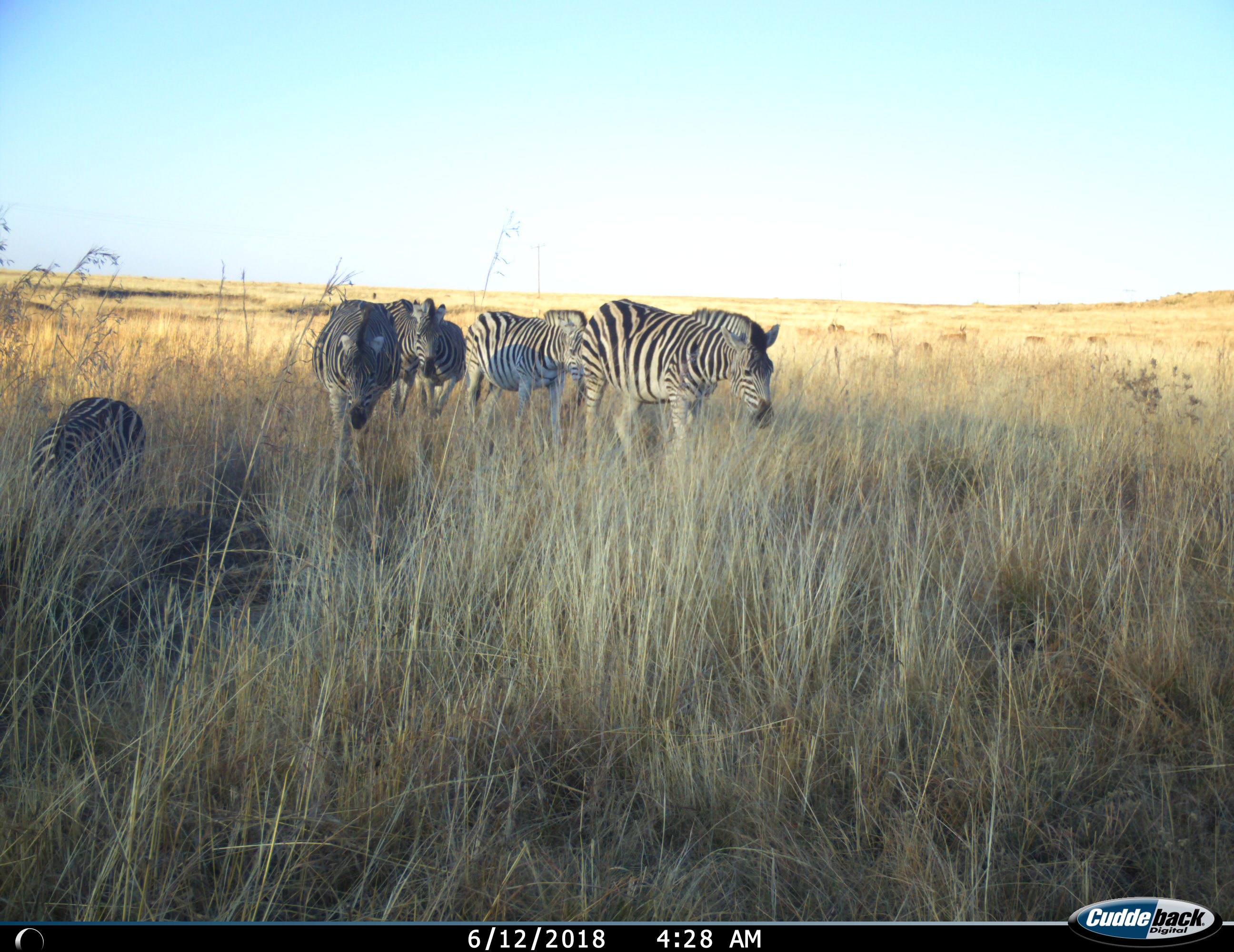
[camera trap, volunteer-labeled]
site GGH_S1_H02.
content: unidentified animal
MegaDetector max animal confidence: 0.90